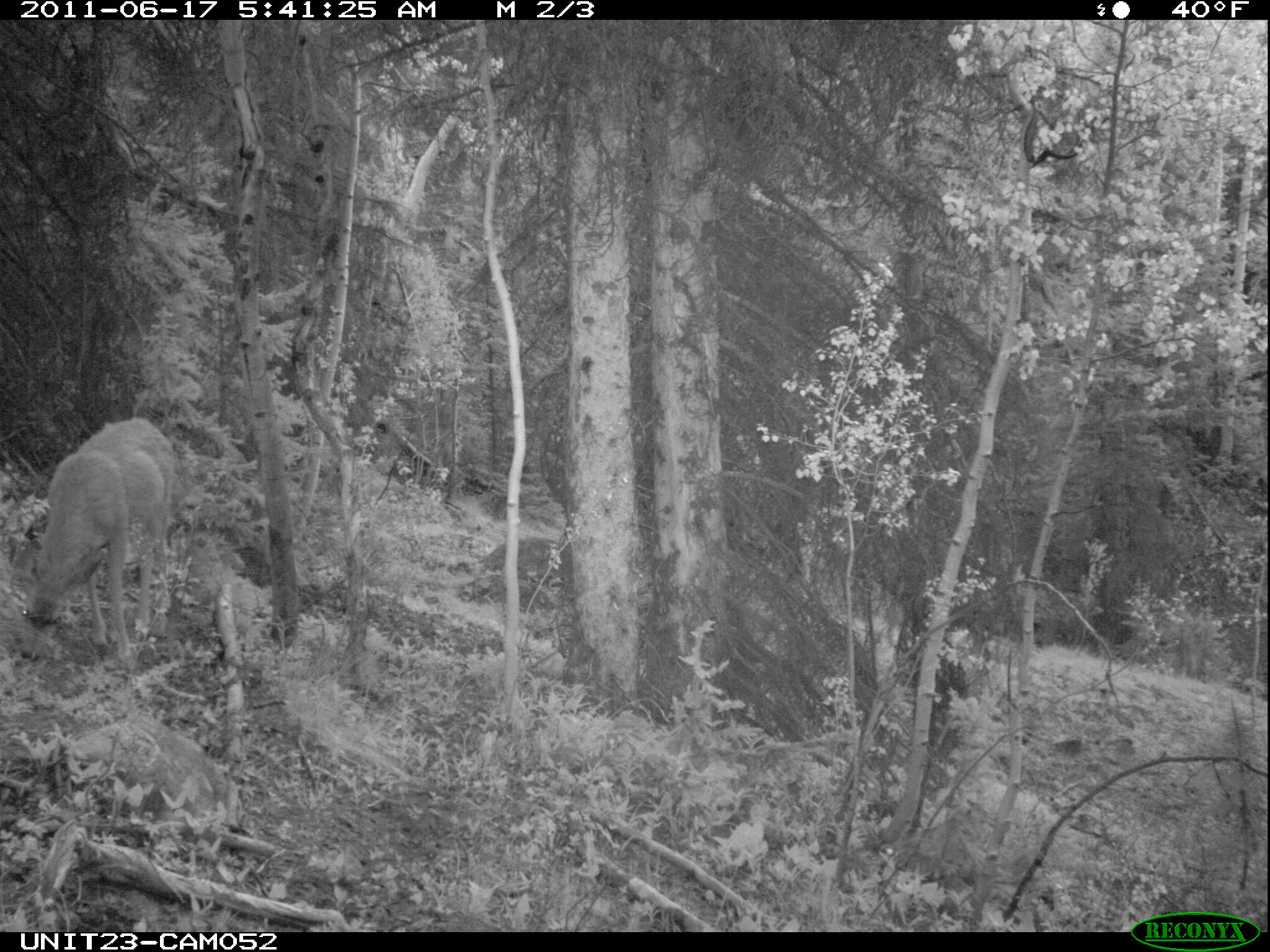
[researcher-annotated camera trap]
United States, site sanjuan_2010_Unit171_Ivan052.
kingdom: Animalia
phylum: Chordata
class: Mammalia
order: Artiodactyla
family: Cervidae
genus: Odocoileus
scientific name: Odocoileus hemionus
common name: mule deer